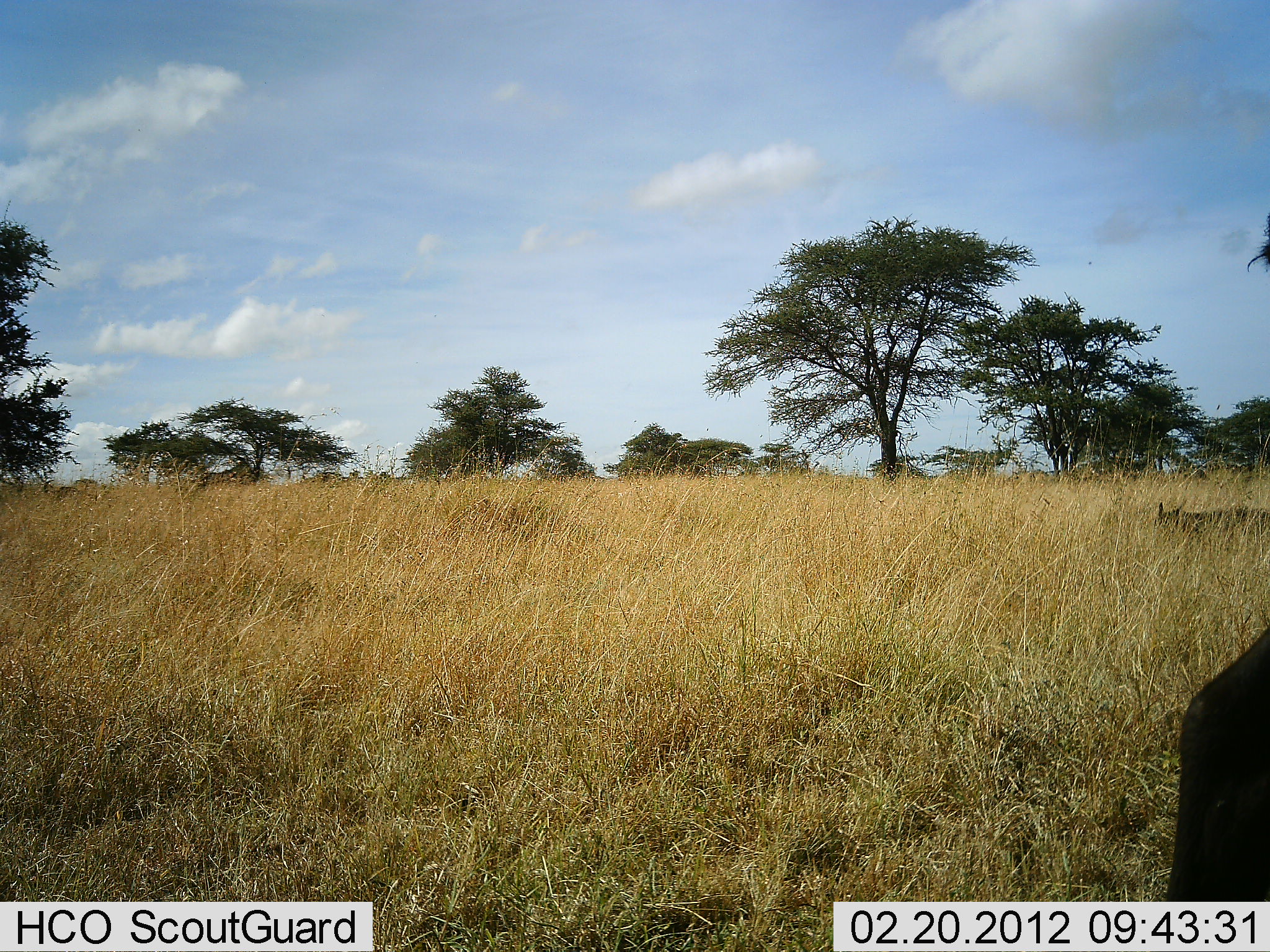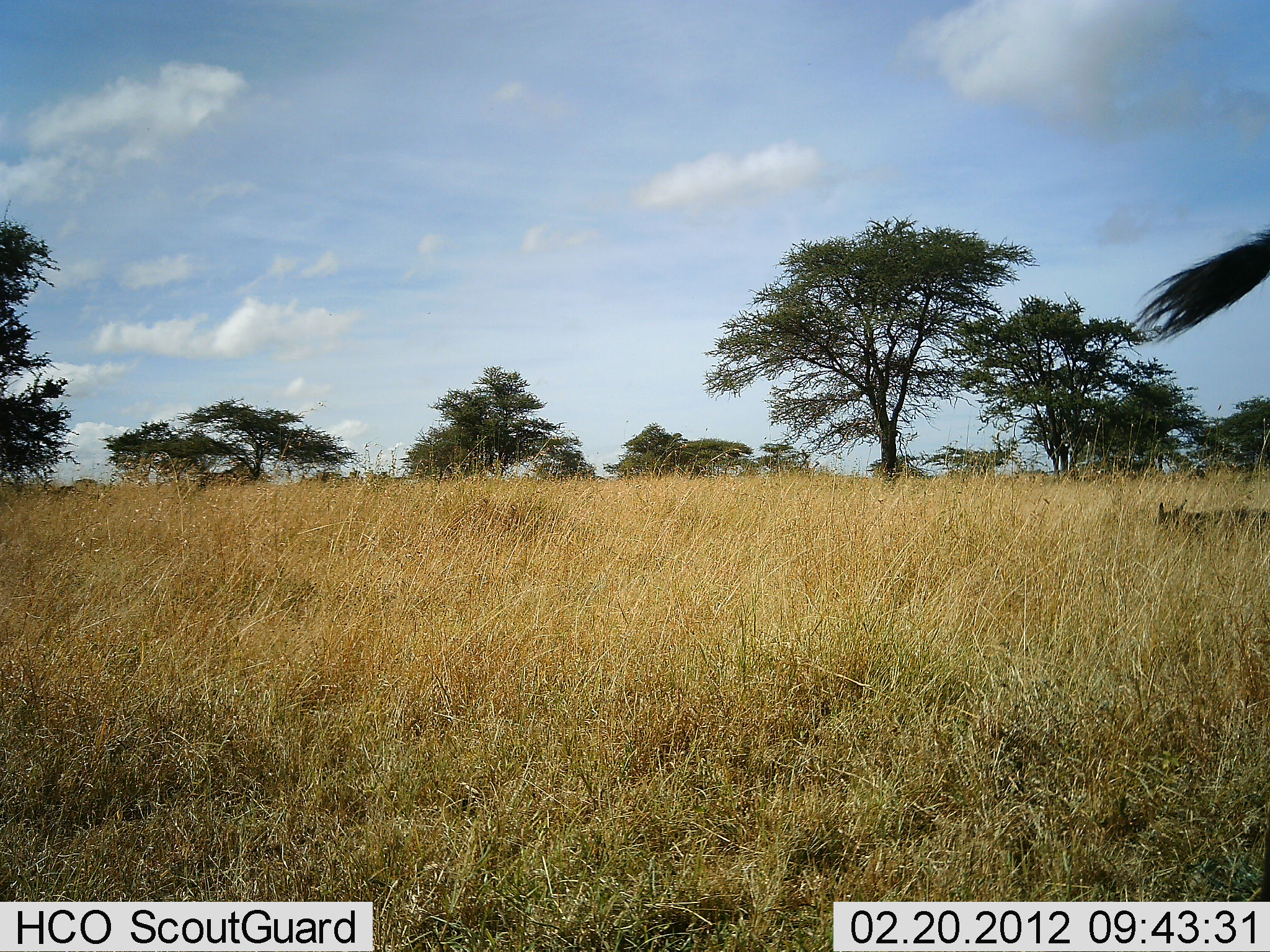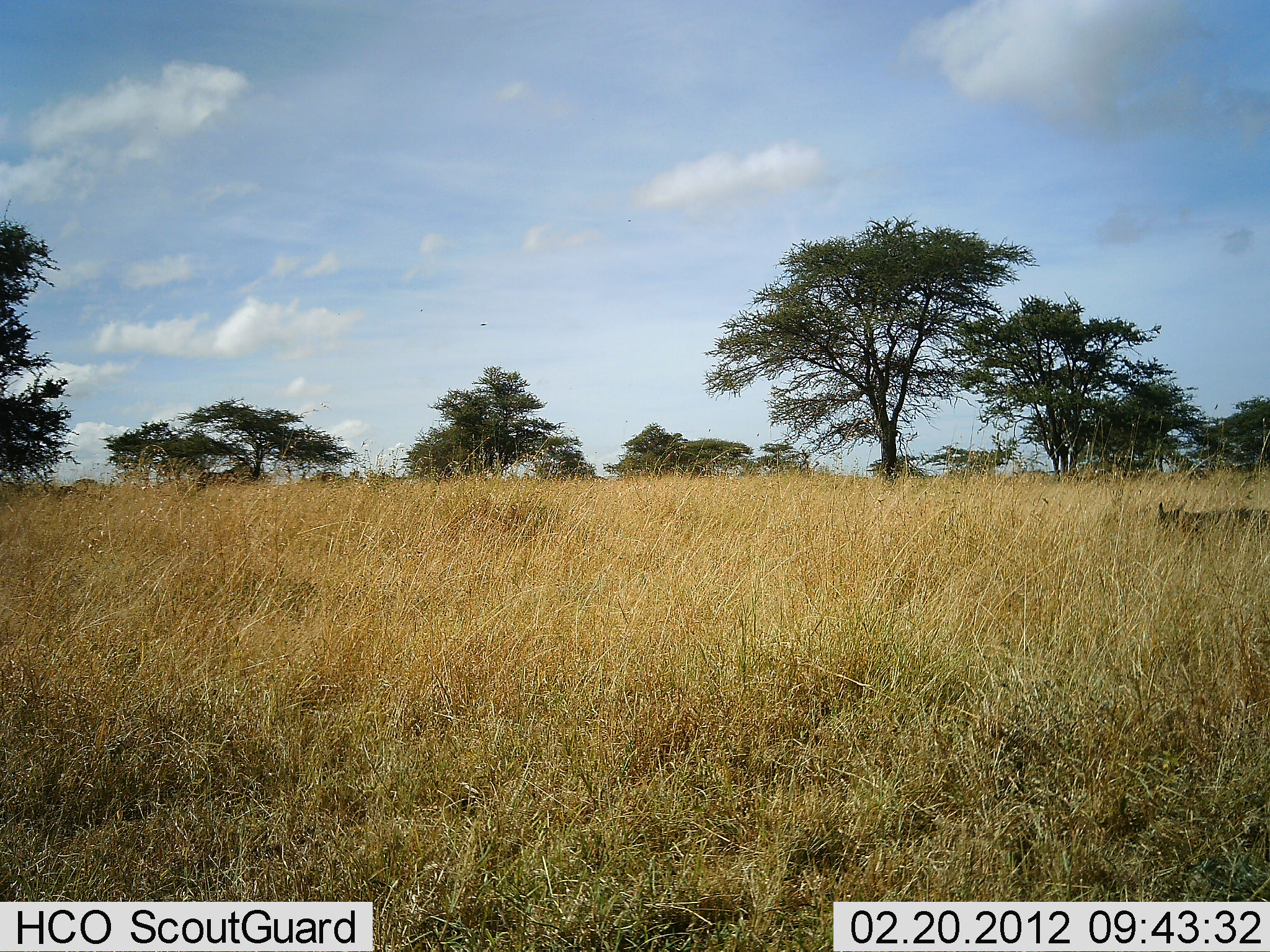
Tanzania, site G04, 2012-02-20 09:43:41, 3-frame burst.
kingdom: Animalia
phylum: Chordata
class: Mammalia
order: Artiodactyla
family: Bovidae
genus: Connochaetes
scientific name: Connochaetes taurinus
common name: blue wildebeest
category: wildebeest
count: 1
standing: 42%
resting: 42%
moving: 58%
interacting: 0%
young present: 16%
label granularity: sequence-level